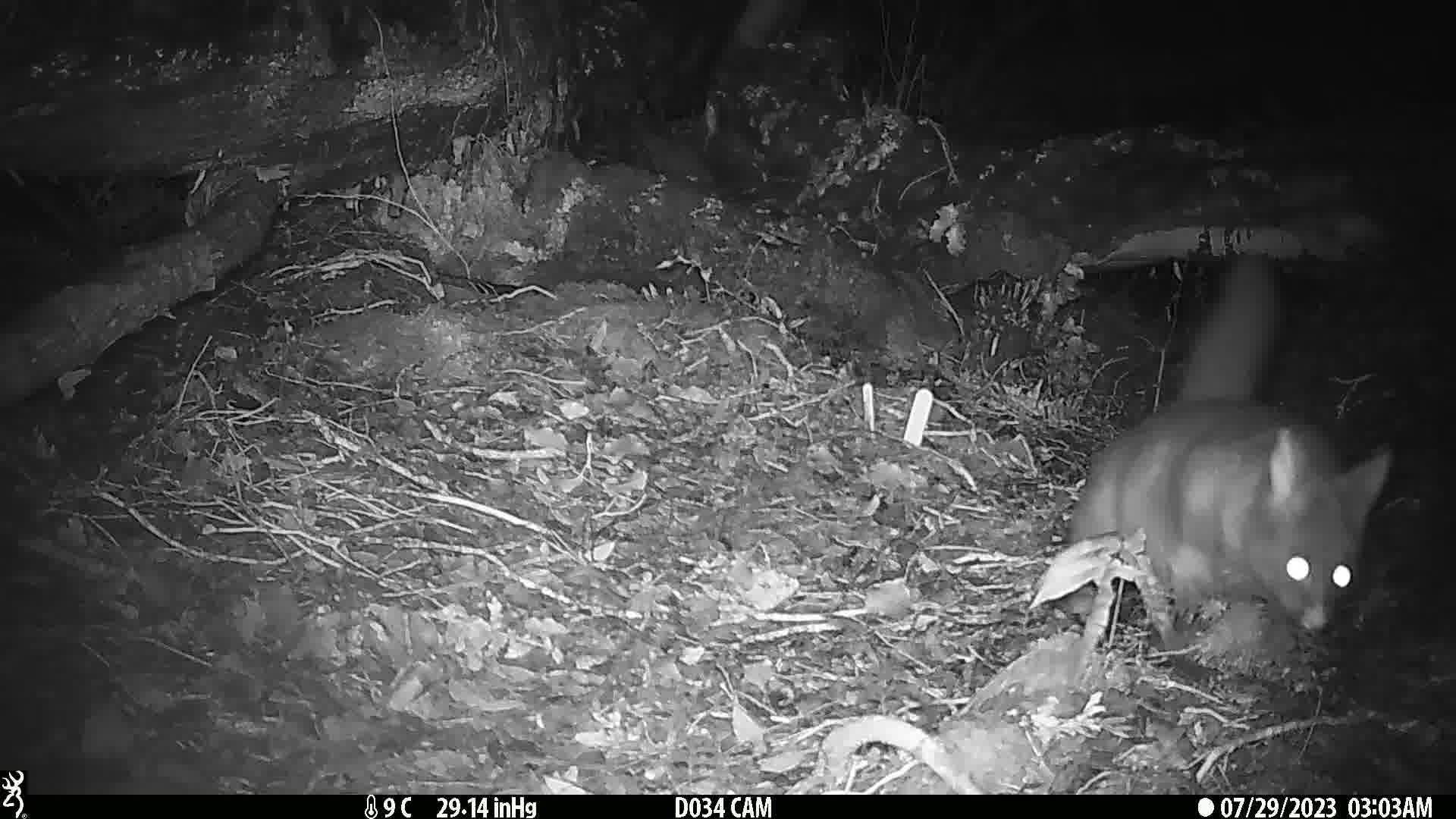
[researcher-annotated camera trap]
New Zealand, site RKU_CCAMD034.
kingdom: Animalia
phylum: Chordata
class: Mammalia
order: Diprotodontia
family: Phalangeridae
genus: Trichosurus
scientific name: Trichosurus vulpecula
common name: common brushtail possum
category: possum